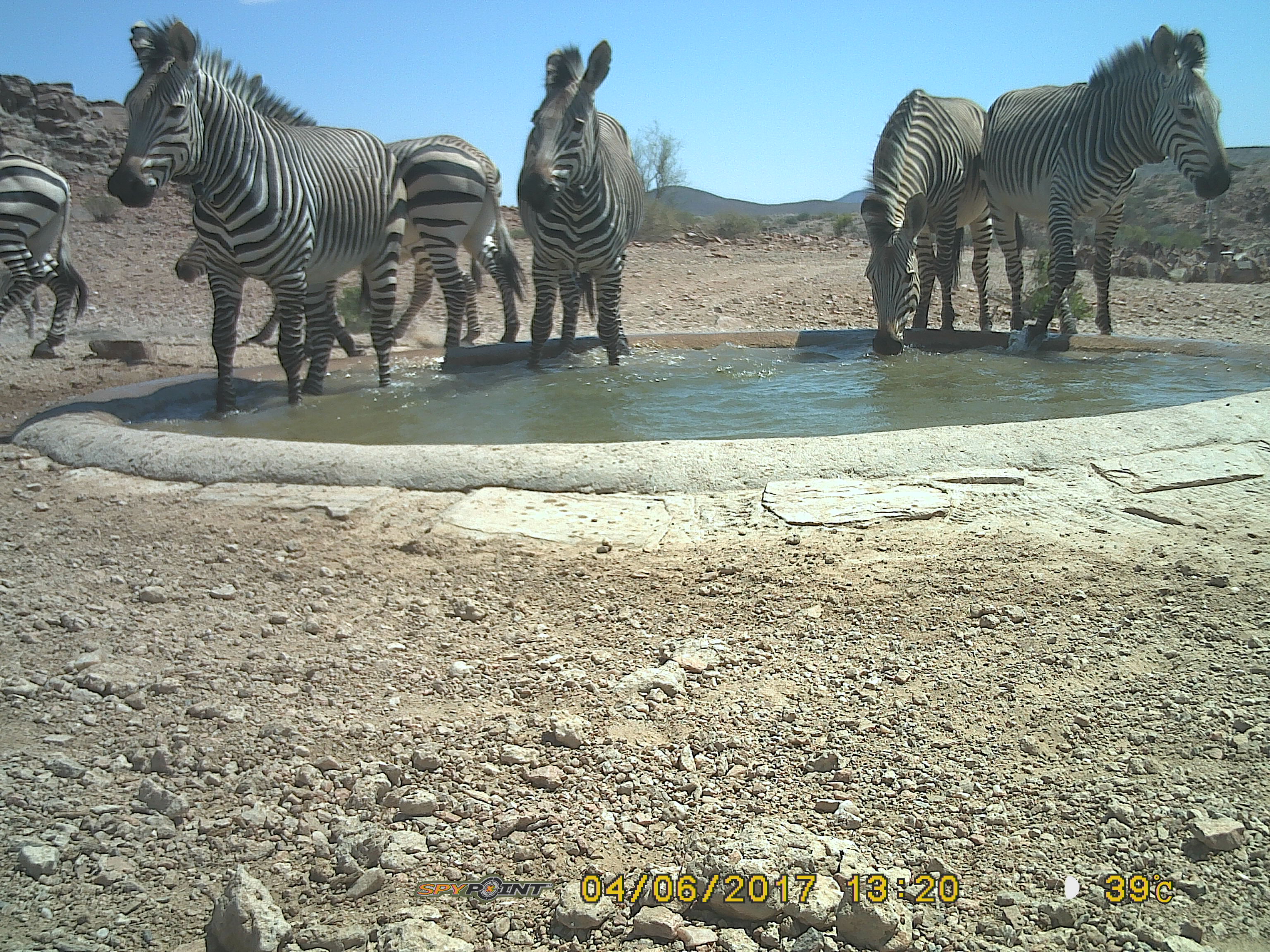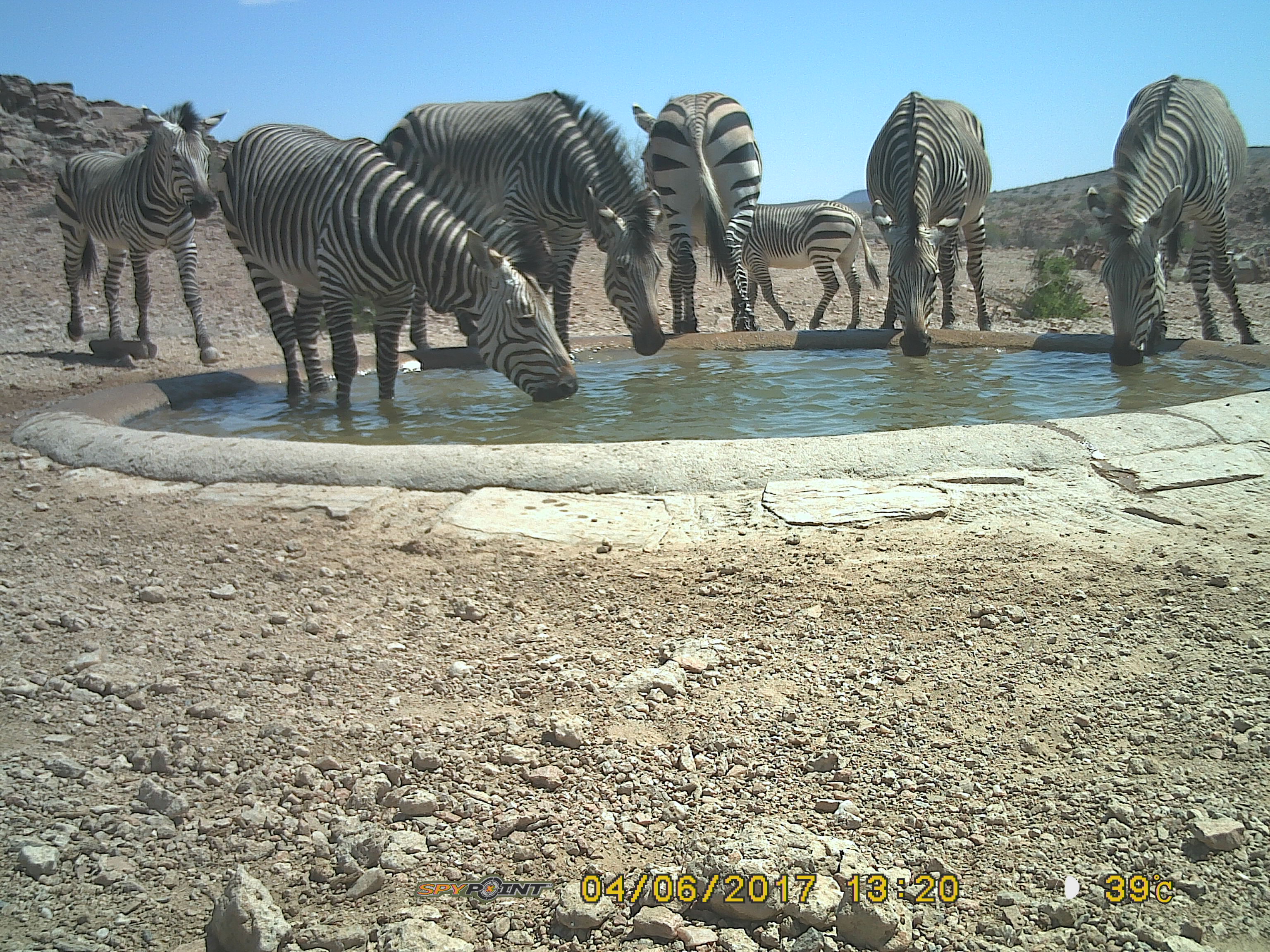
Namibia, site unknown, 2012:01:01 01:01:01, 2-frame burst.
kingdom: Animalia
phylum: Chordata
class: Mammalia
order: Perissodactyla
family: Equidae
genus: Equus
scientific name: Equus zebra hartmannae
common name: hartmann's mountain zebra